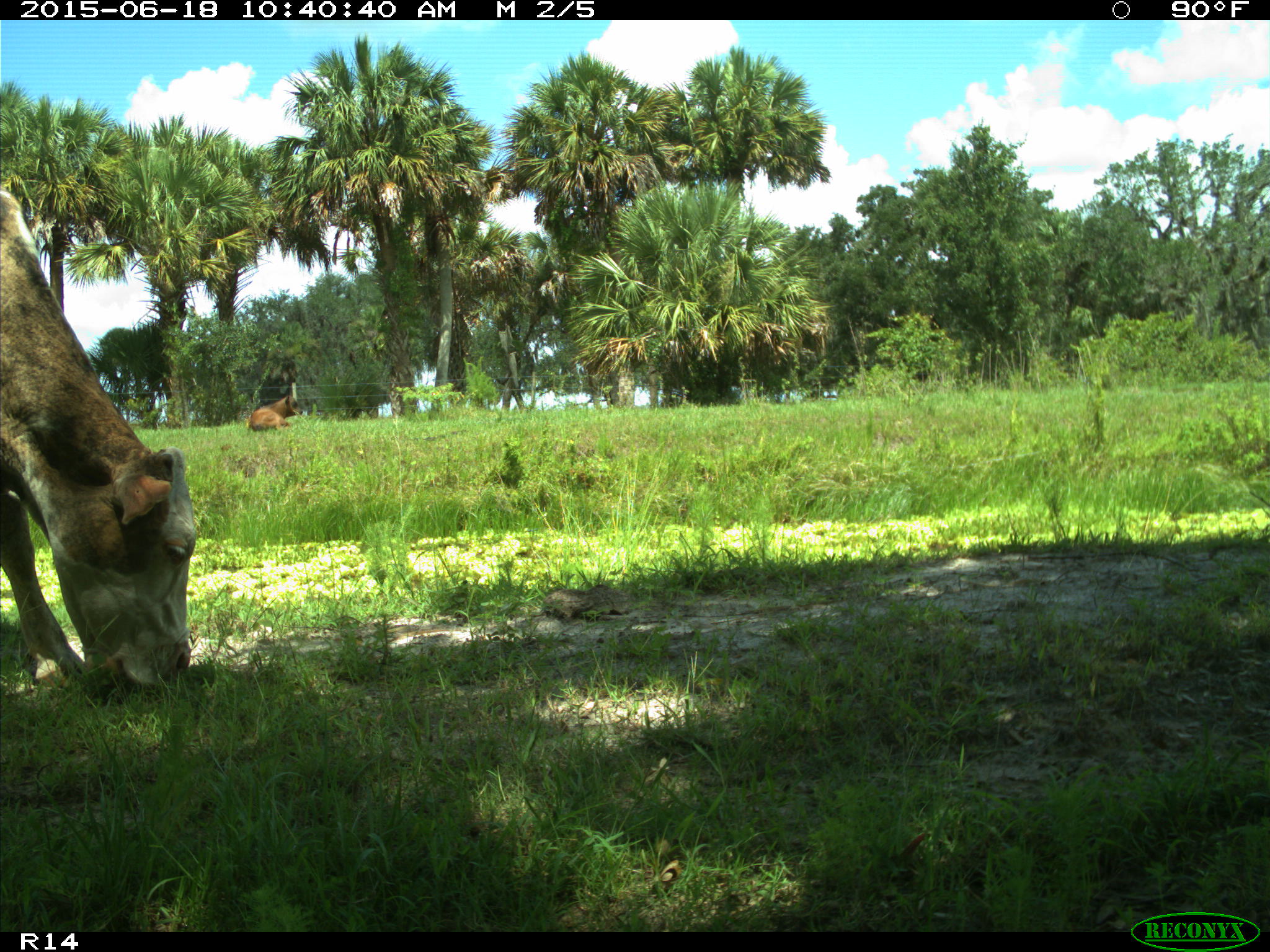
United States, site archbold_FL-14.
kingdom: Animalia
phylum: Chordata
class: Mammalia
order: Artiodactyla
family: Bovidae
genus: Bos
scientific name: Bos taurus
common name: domestic cow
Bos taurus (domestic cow).